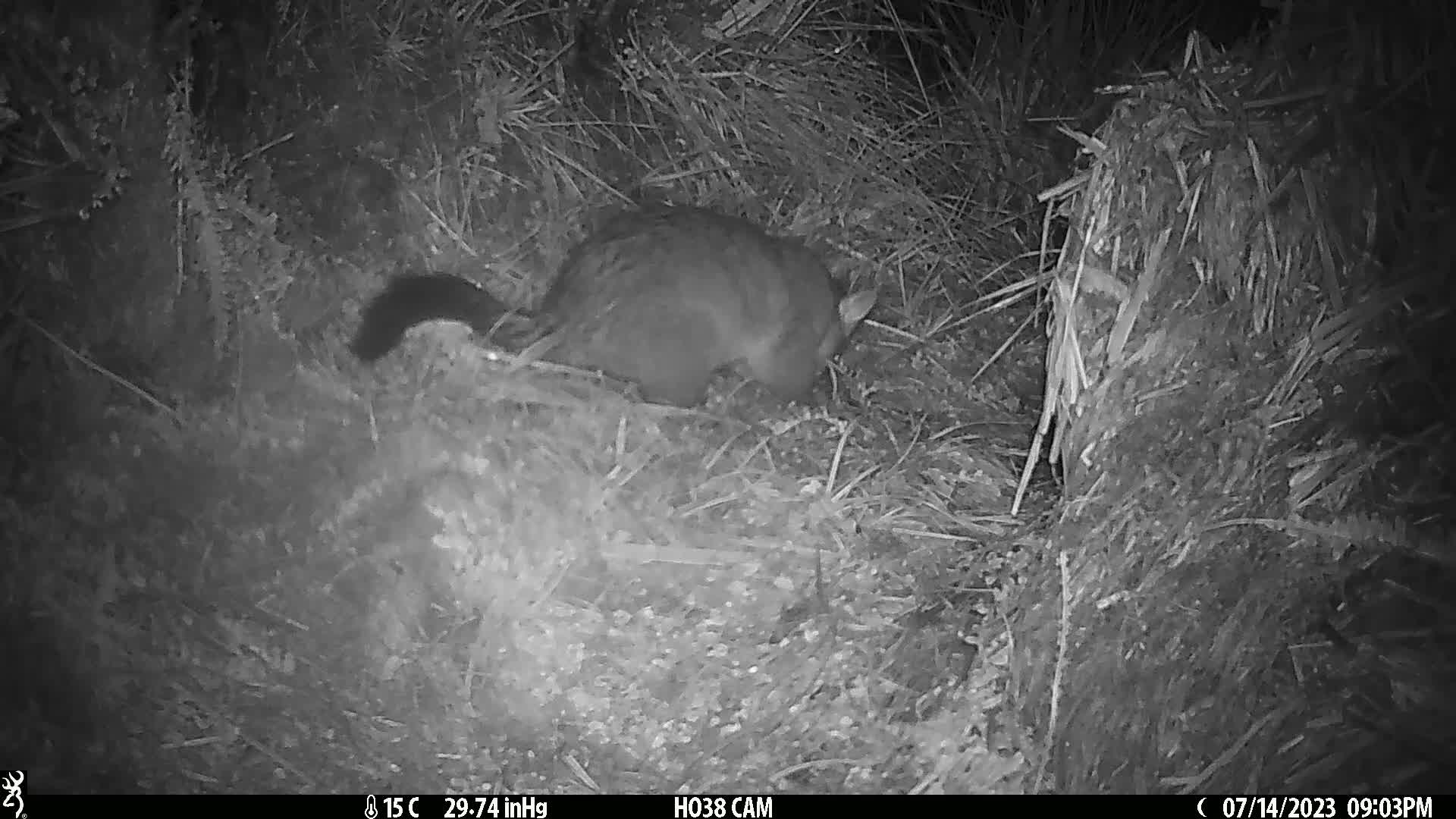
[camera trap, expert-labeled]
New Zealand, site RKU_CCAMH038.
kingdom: Animalia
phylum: Chordata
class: Mammalia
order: Diprotodontia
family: Phalangeridae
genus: Trichosurus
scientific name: Trichosurus vulpecula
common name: common brushtail possum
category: possum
Possum (common brushtail possum) (Trichosurus vulpecula).